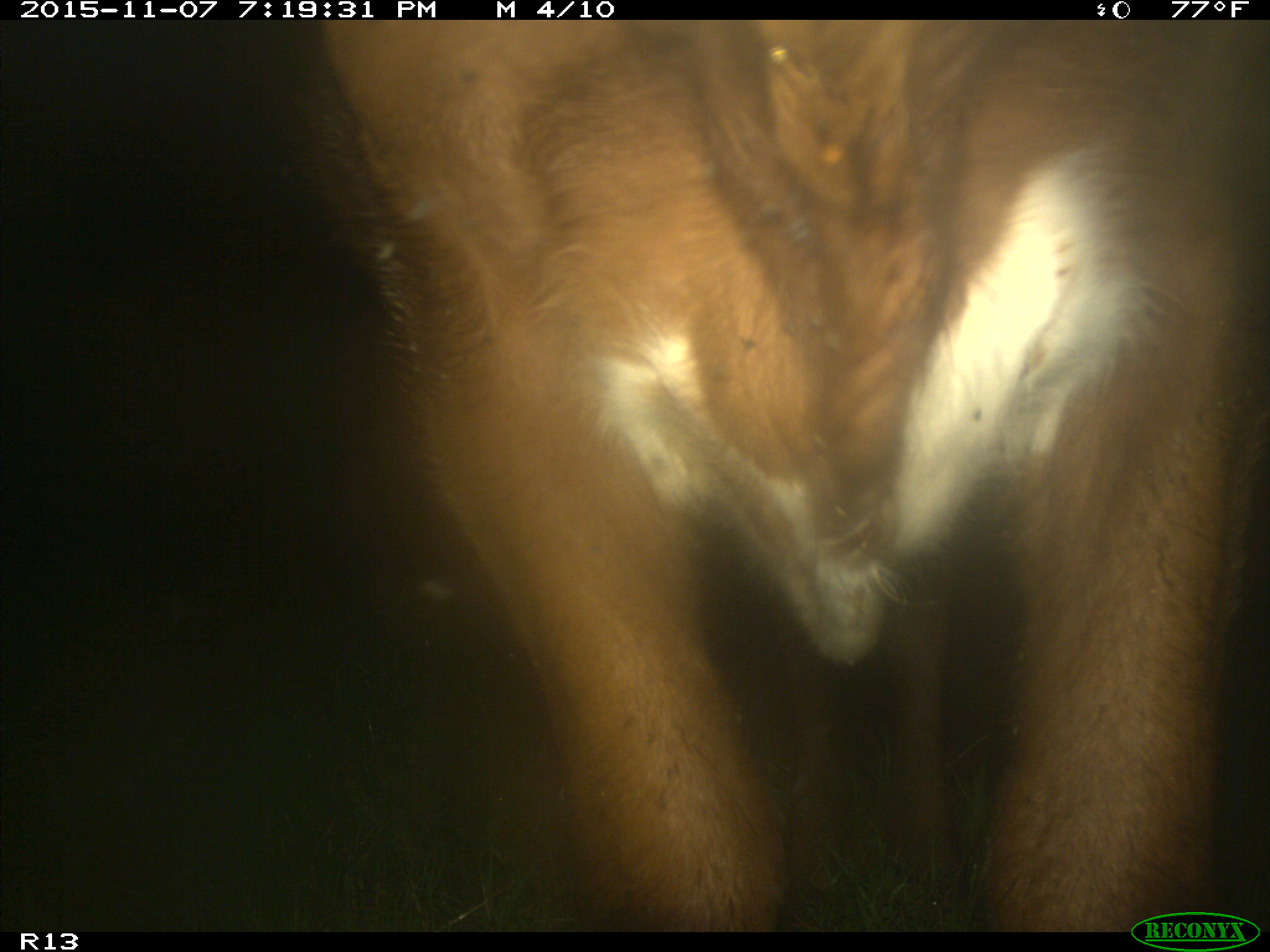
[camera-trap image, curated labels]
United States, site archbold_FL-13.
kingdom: Animalia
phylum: Chordata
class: Mammalia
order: Artiodactyla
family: Bovidae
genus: Bos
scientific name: Bos taurus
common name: domestic cow